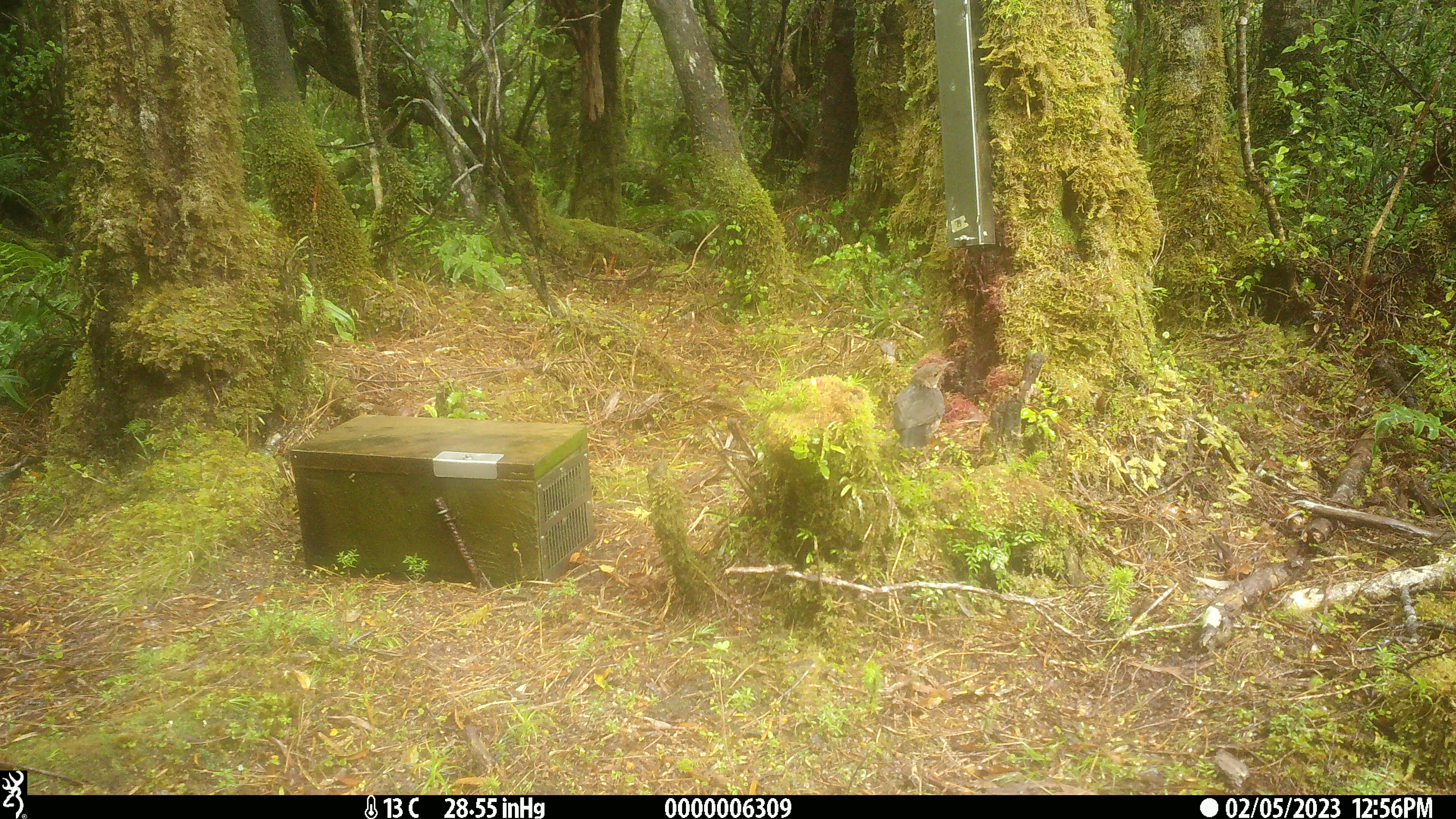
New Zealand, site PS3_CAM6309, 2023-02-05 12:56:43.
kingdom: Animalia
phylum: Chordata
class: Aves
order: Passeriformes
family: Turdidae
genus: Turdus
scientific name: Turdus merula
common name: eurasian blackbird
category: blackbird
Blackbird (eurasian blackbird) (Turdus merula).